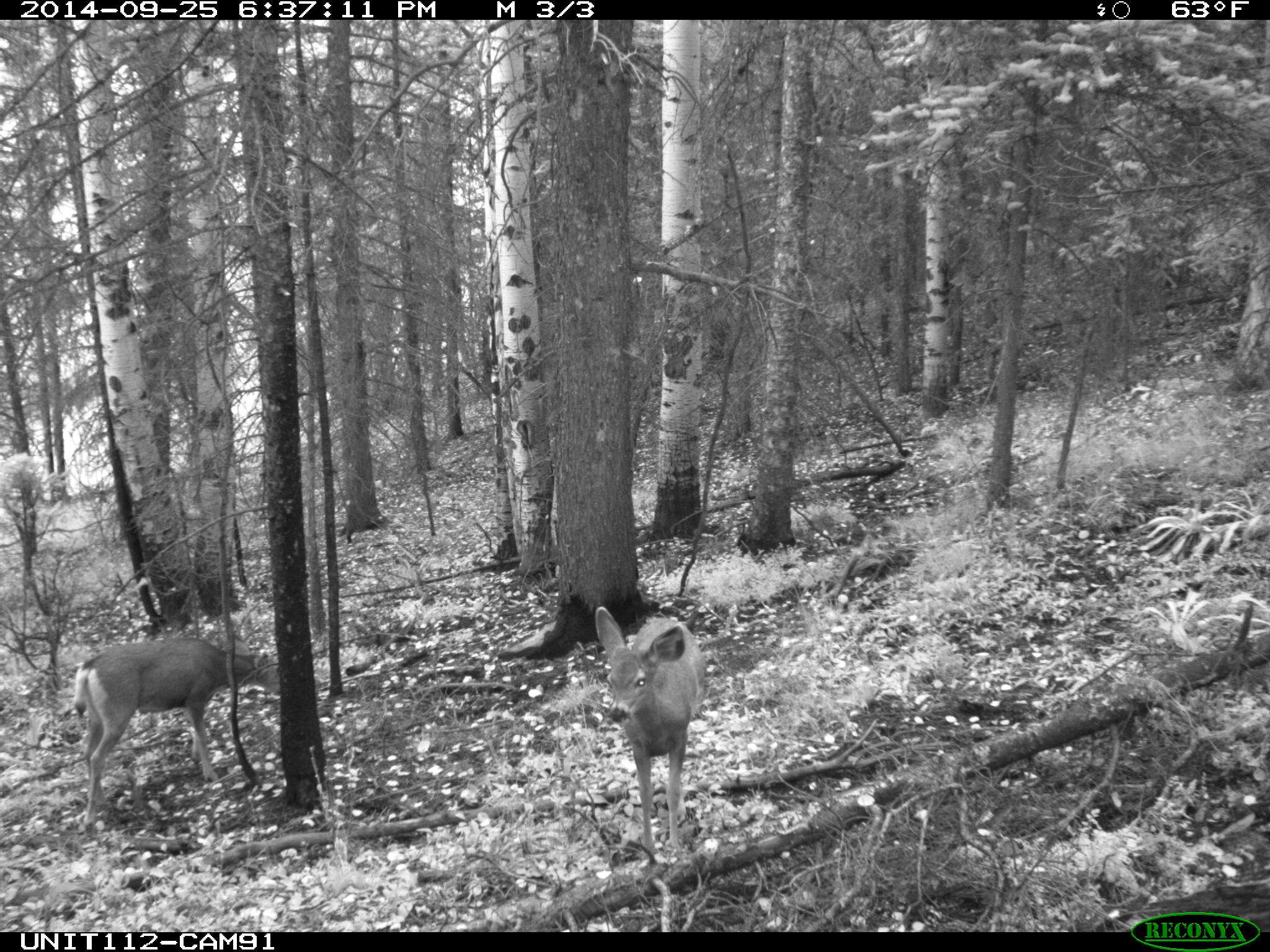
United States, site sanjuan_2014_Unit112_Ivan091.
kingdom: Animalia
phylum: Chordata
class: Mammalia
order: Artiodactyla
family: Cervidae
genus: Odocoileus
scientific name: Odocoileus hemionus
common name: mule deer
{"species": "Odocoileus hemionus (mule deer)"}